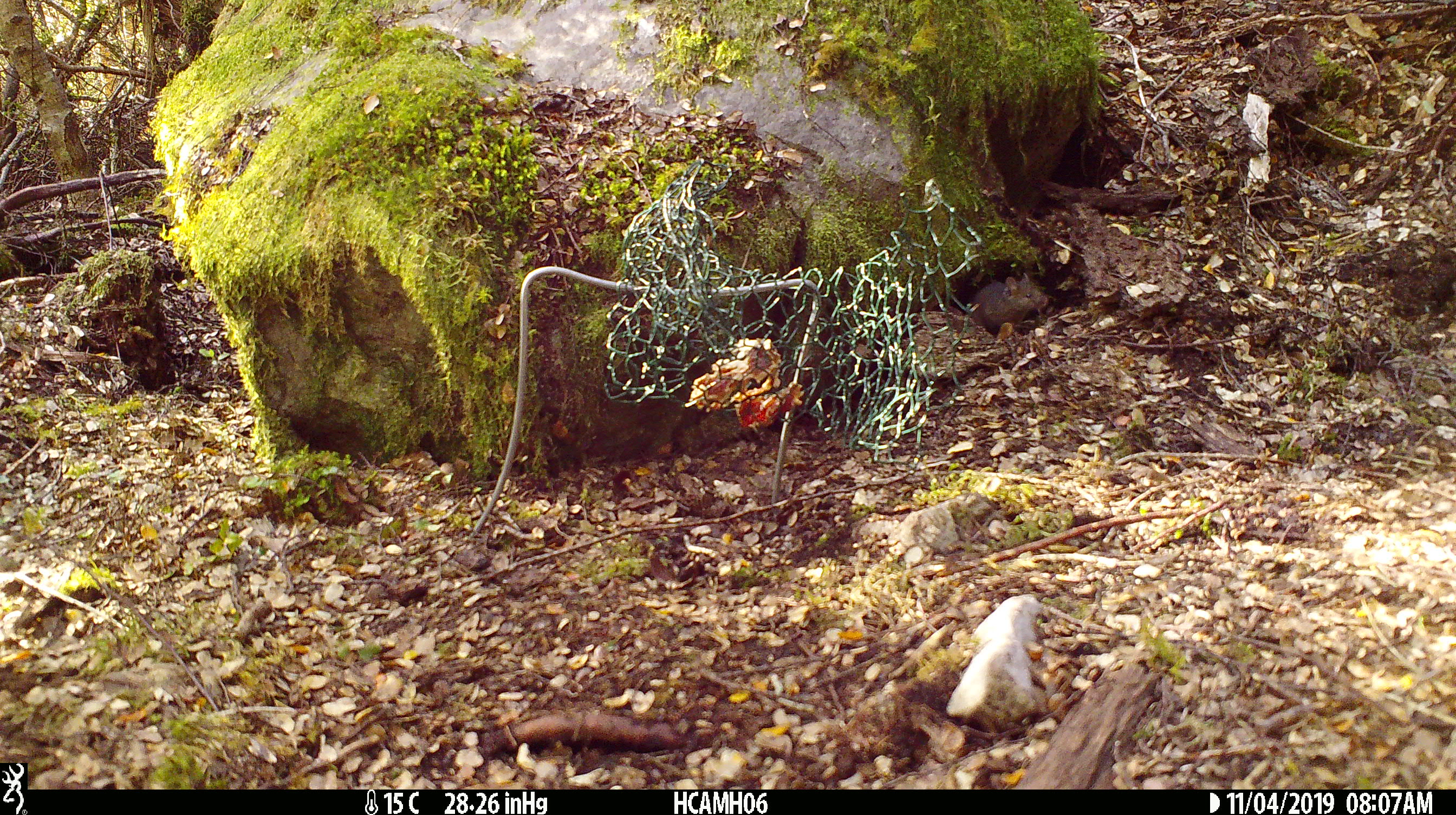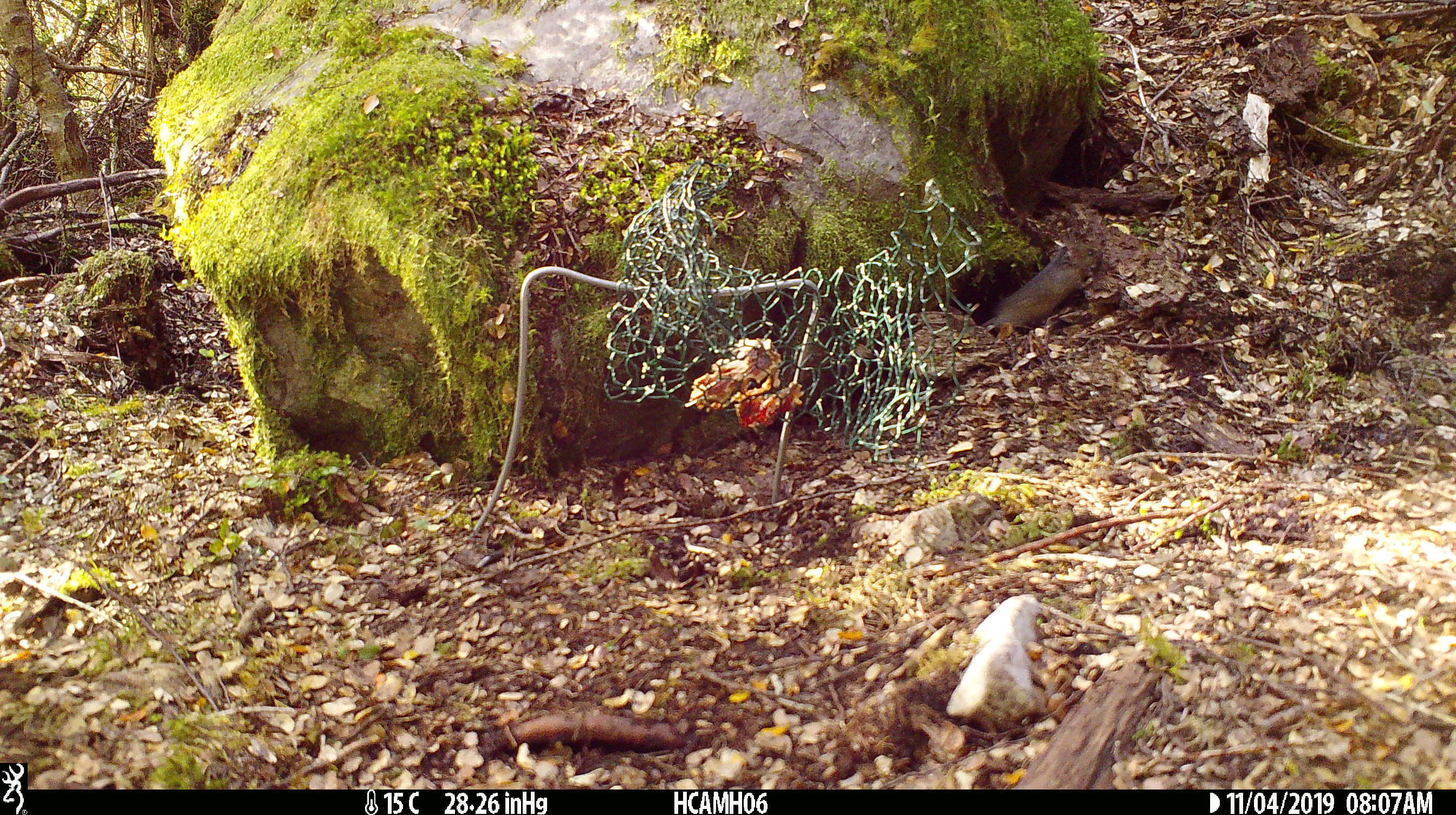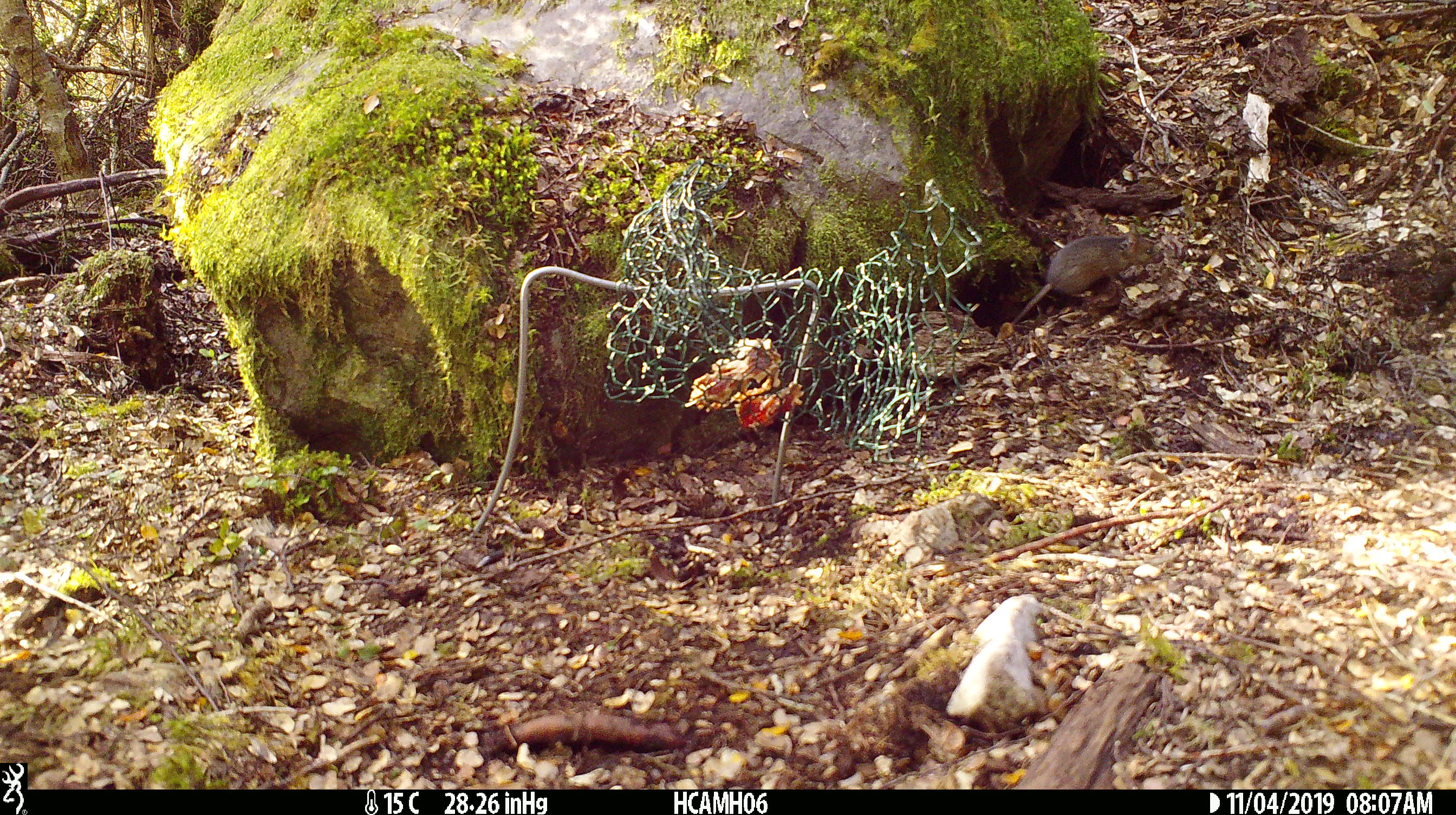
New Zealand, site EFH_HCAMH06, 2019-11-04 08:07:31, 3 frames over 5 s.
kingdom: Animalia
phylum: Chordata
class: Mammalia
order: Rodentia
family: Muridae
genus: Mus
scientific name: Mus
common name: mouse